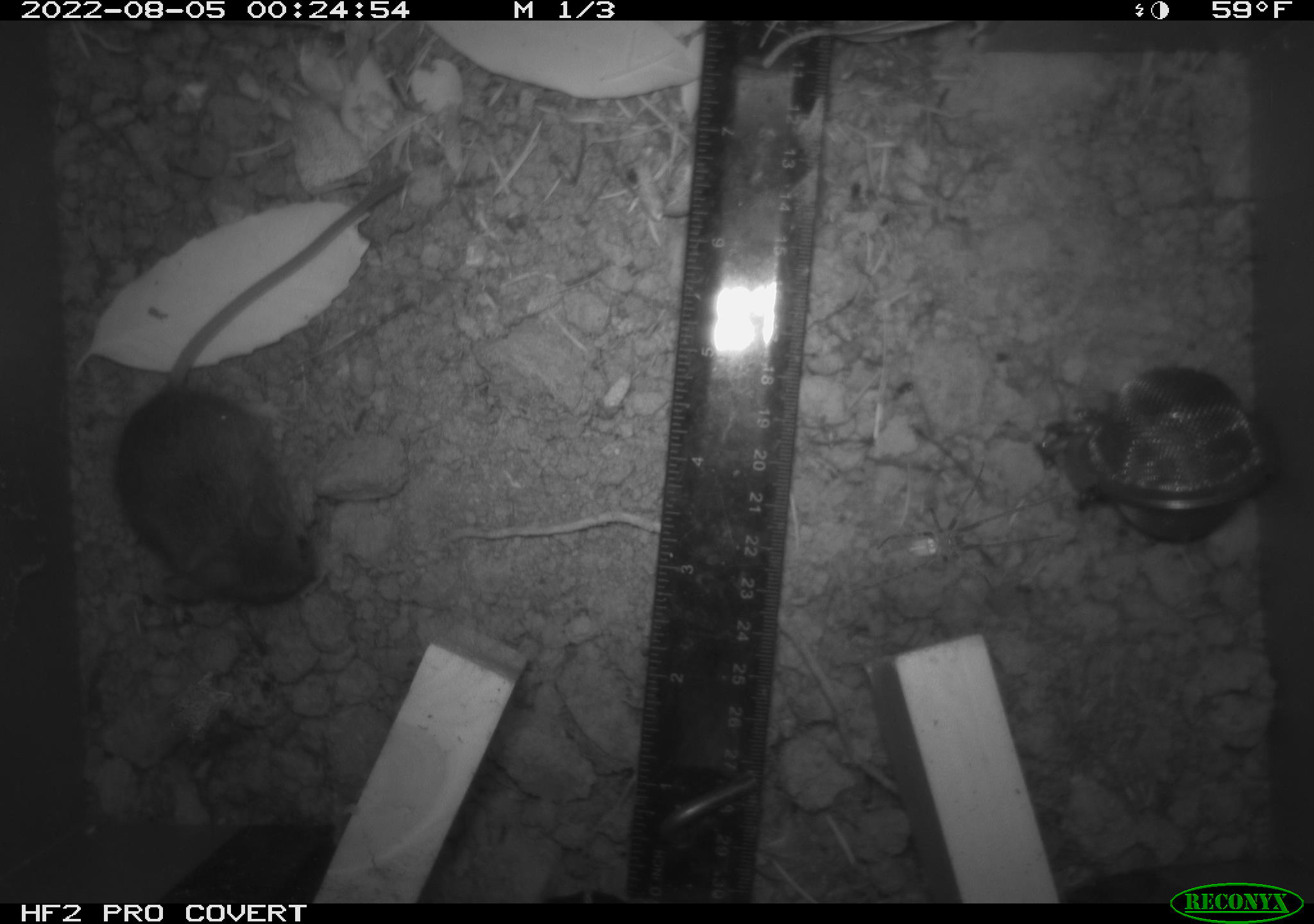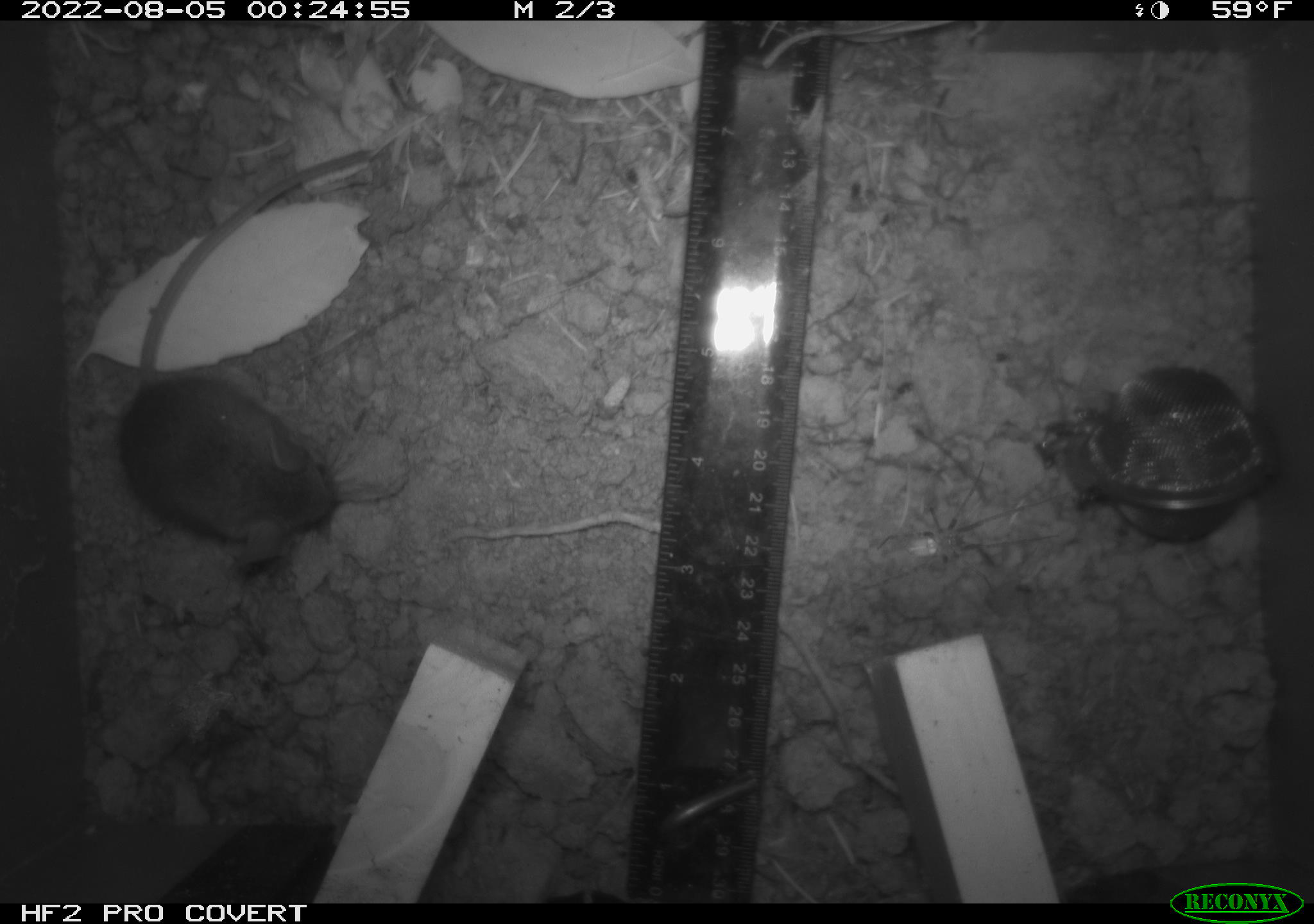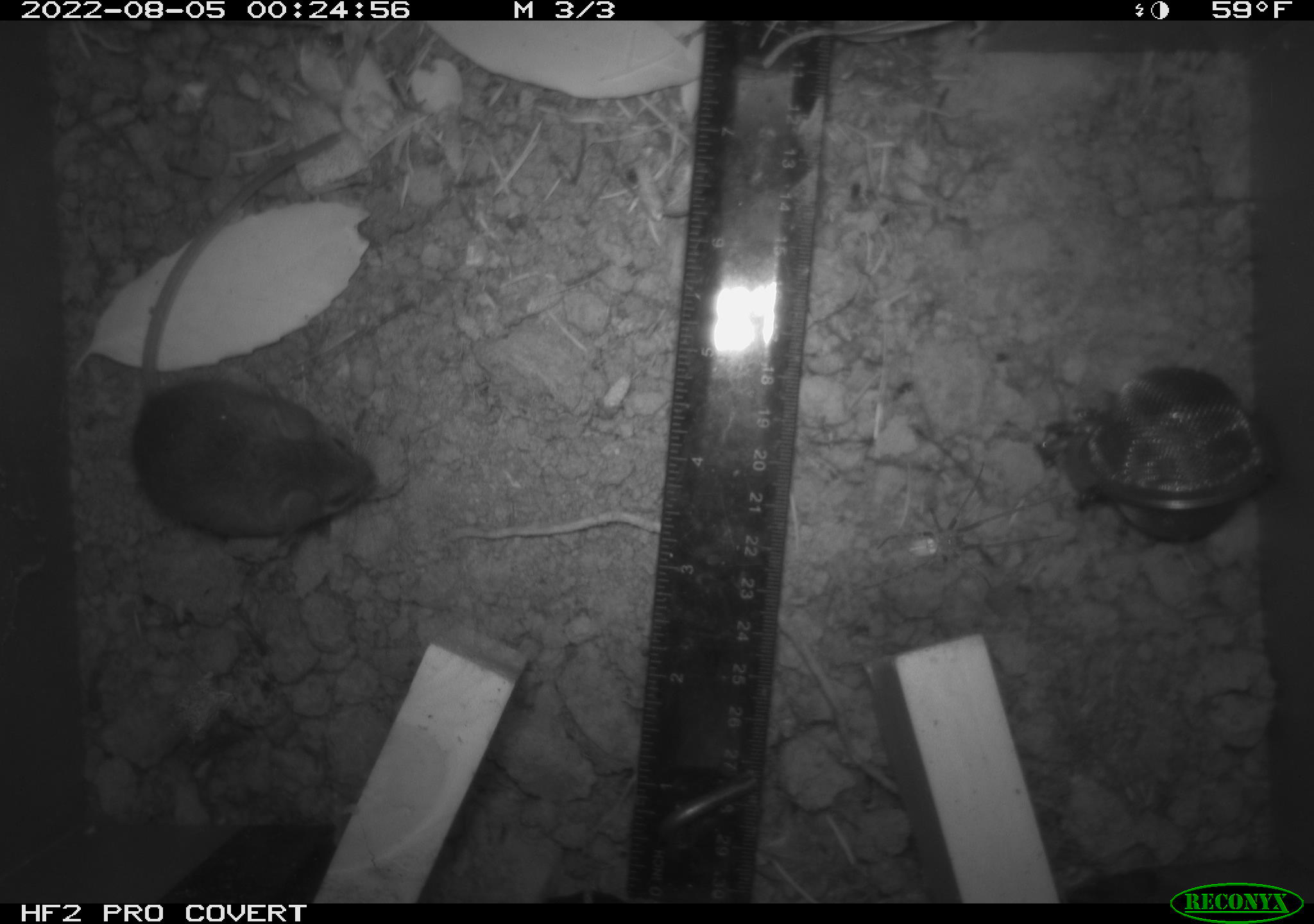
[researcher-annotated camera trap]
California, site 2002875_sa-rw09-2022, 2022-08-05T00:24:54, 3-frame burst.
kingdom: Animalia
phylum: Chordata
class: Mammalia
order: Rodentia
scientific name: Rodentia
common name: rodent